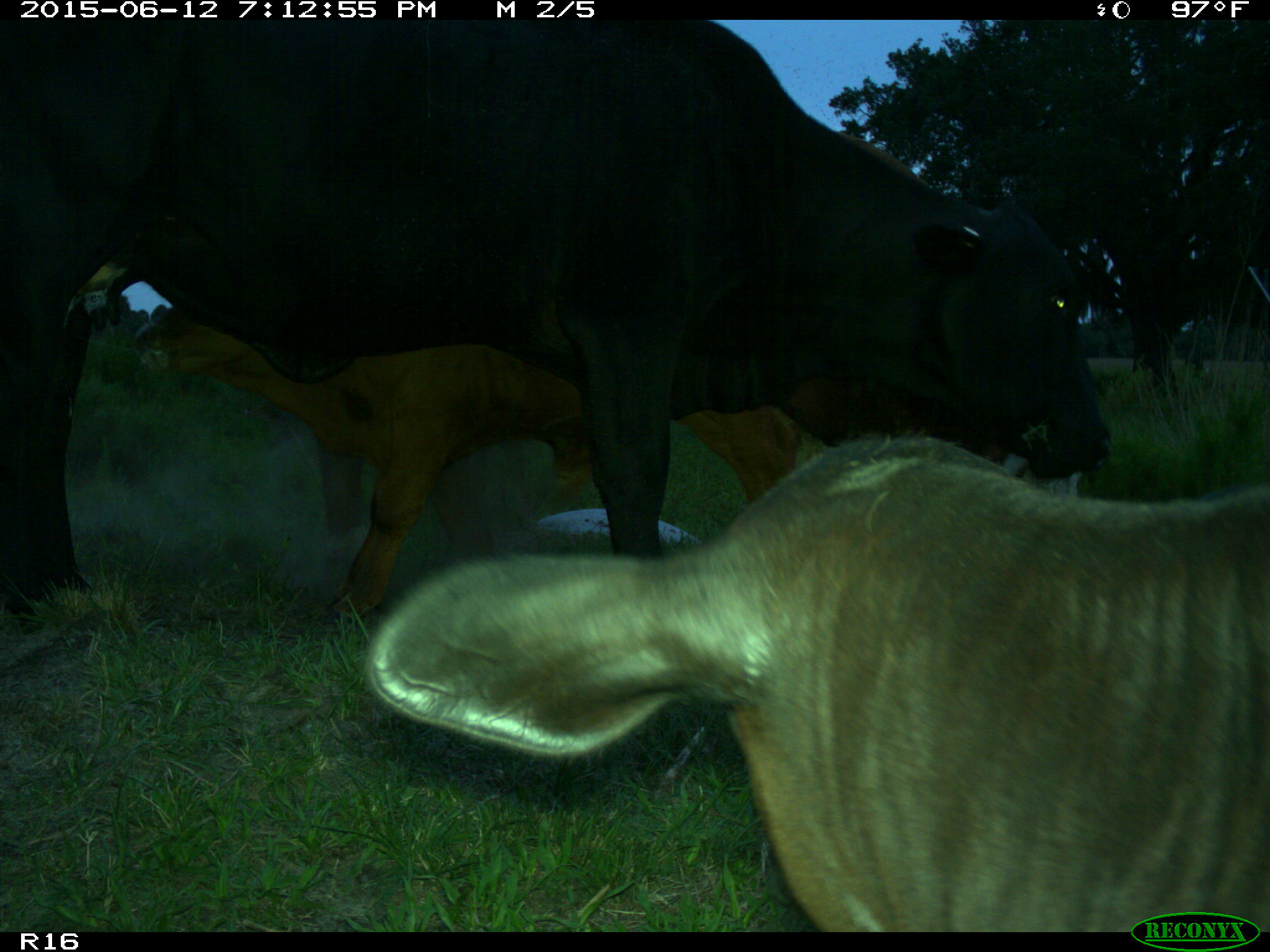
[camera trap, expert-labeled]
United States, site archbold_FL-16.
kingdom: Animalia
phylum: Chordata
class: Mammalia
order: Artiodactyla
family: Bovidae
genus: Bos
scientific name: Bos taurus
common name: domestic cow